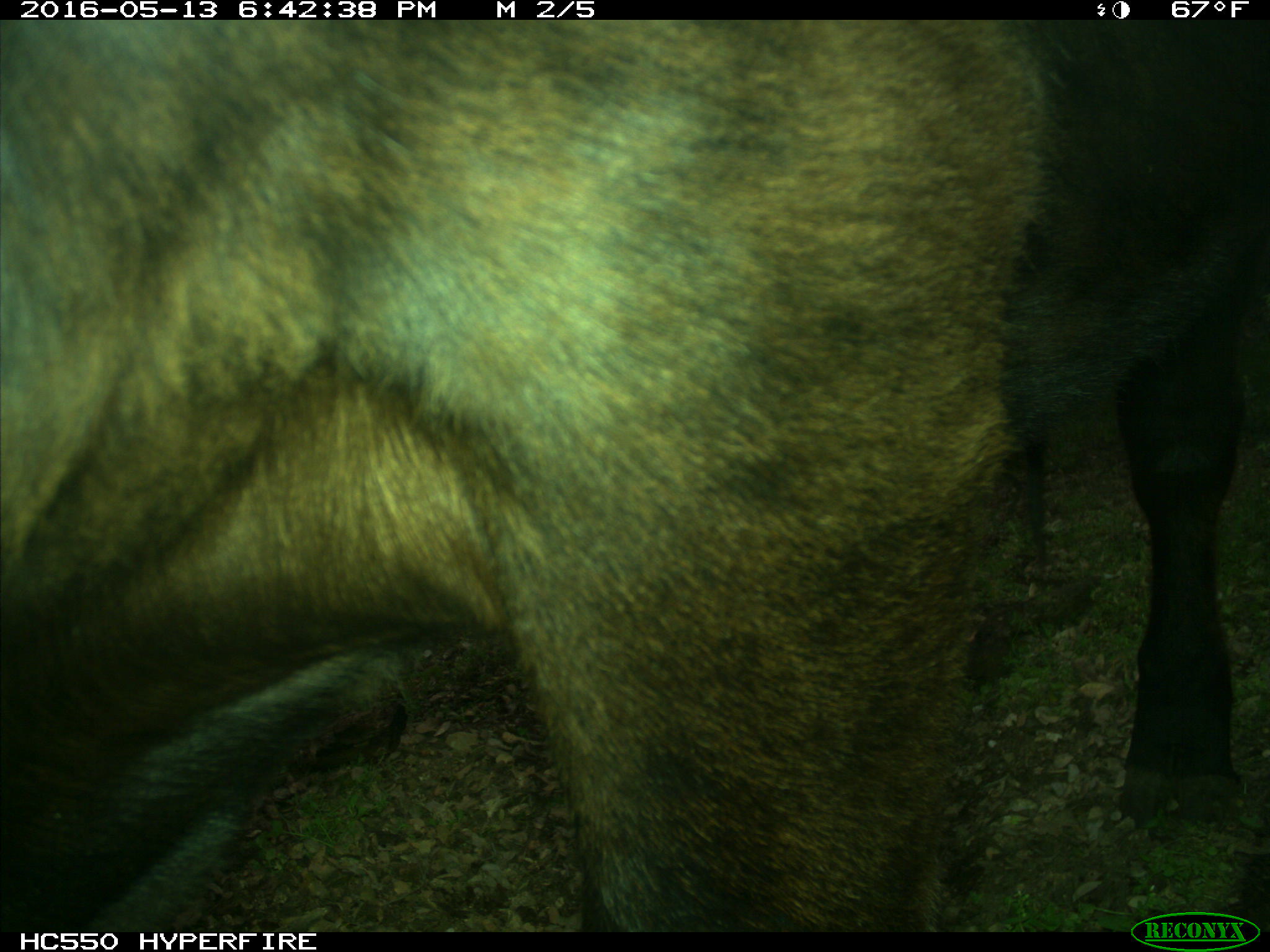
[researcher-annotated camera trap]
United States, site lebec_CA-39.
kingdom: Animalia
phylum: Chordata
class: Mammalia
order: Artiodactyla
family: Bovidae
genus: Bos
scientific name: Bos taurus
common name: domestic cow